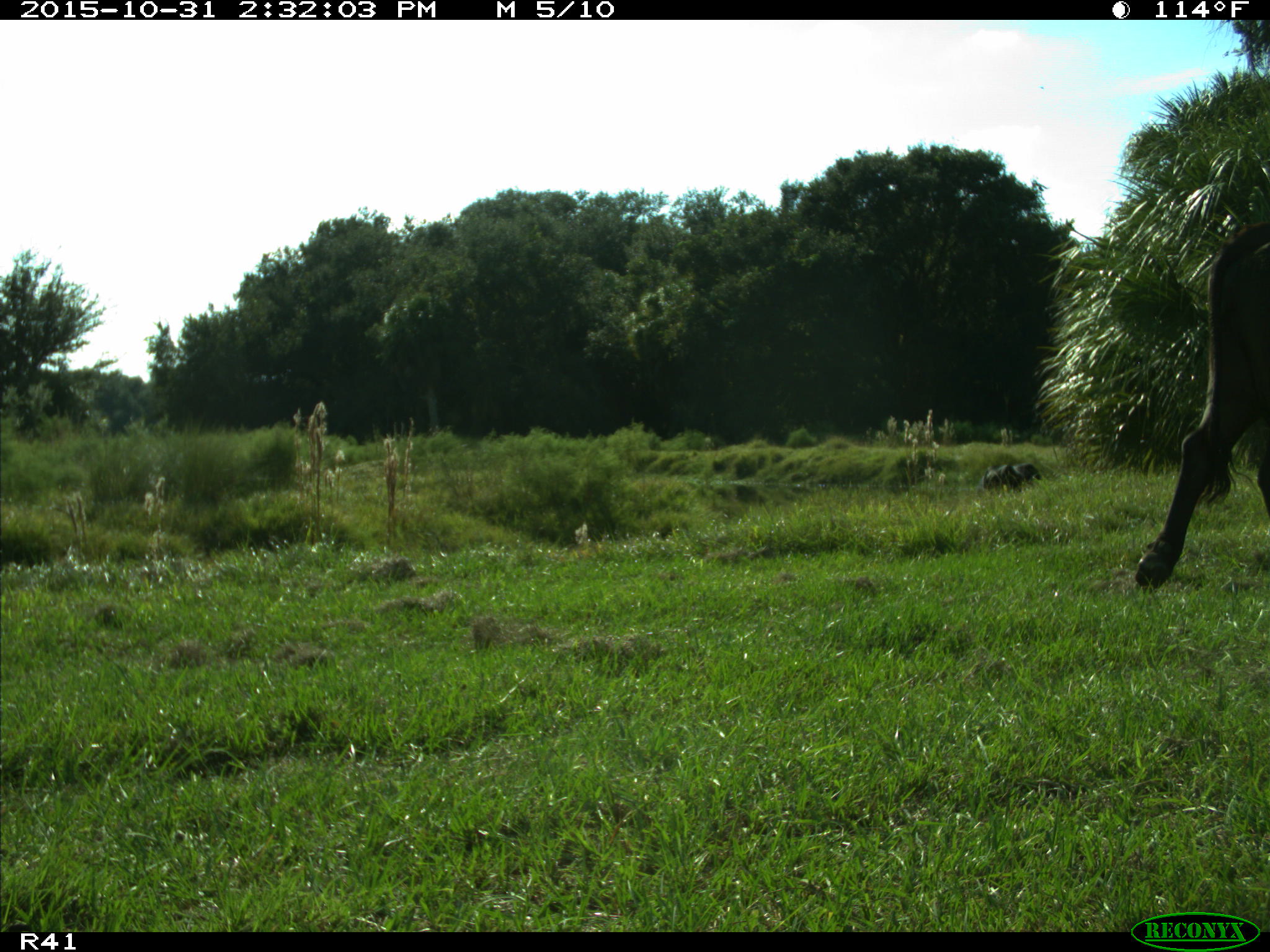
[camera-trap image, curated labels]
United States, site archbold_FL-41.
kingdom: Animalia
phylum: Chordata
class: Mammalia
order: Artiodactyla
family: Bovidae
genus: Bos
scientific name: Bos taurus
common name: domestic cow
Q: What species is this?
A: Bos taurus (domestic cow).